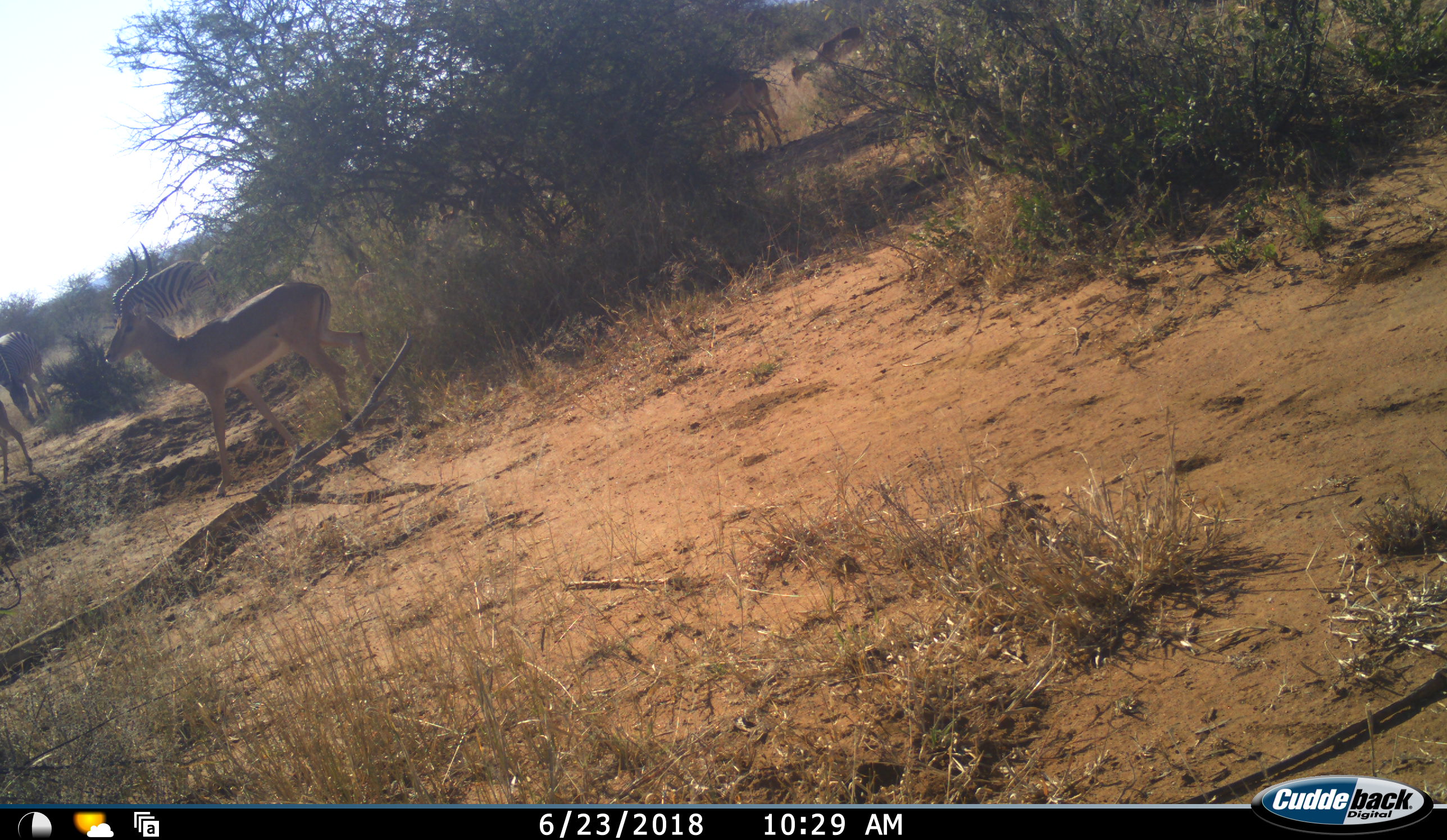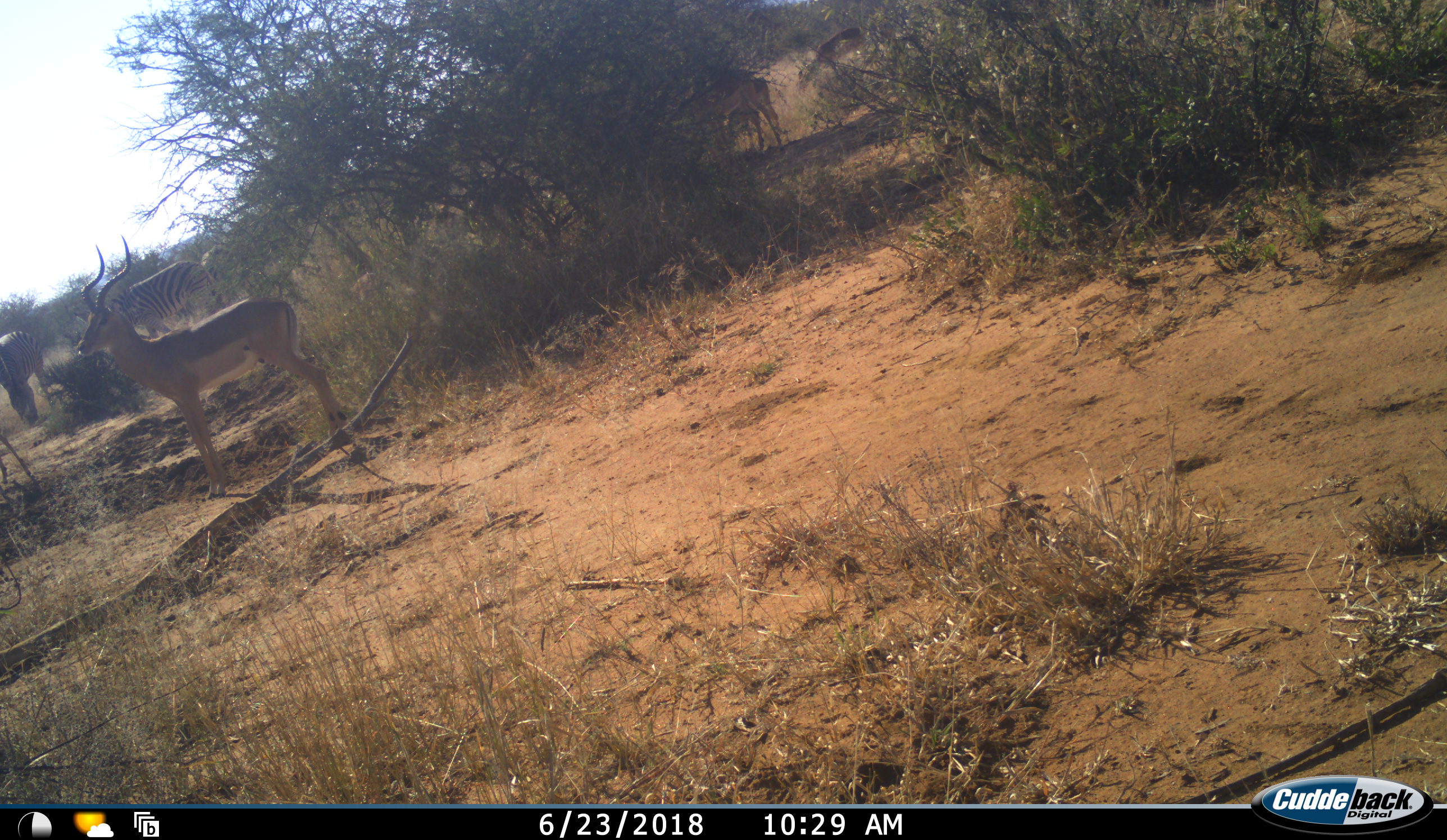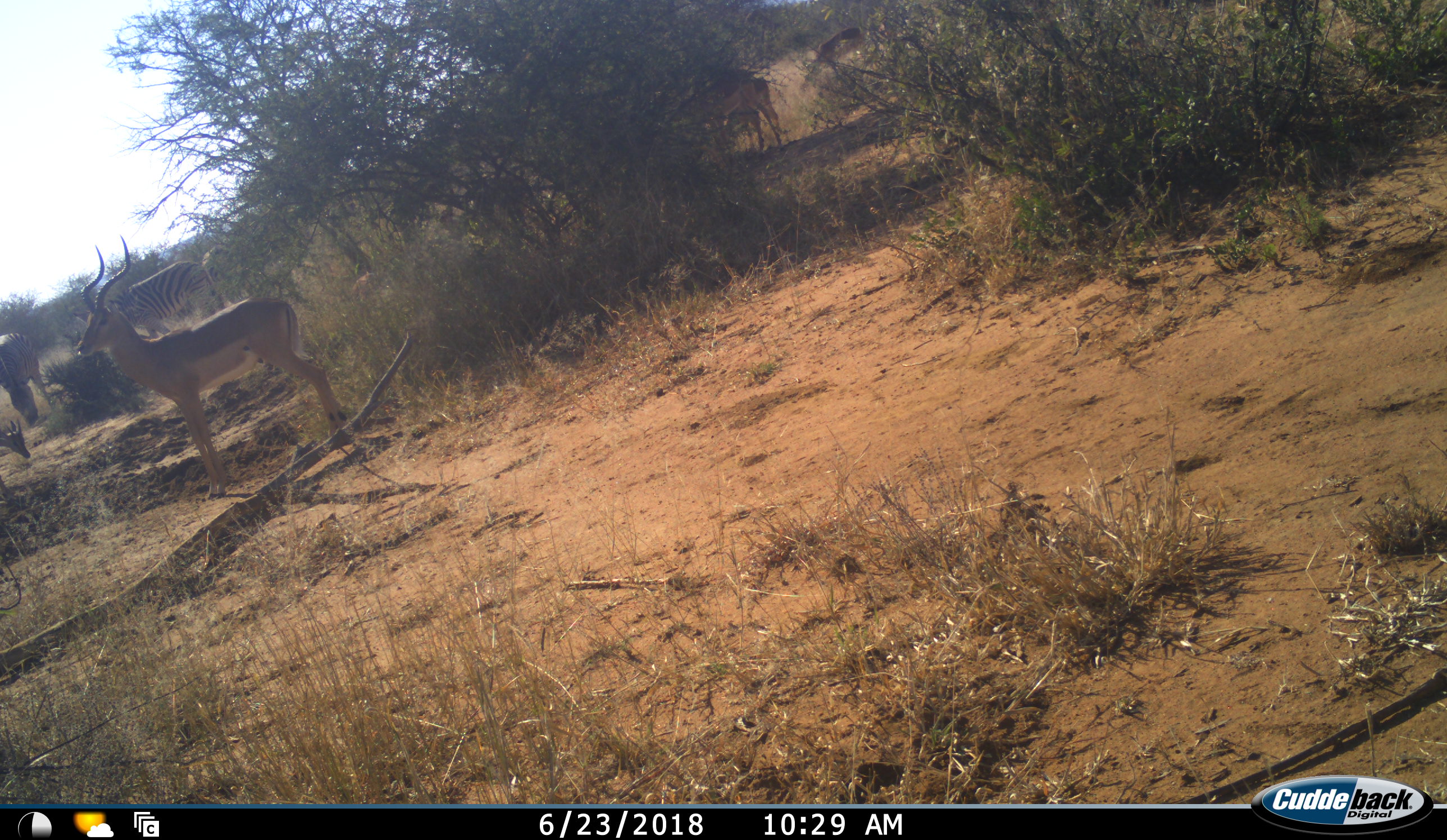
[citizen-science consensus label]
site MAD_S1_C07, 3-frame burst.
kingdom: Animalia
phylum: Chordata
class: Mammalia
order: Artiodactyla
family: Bovidae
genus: Aepyceros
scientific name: Aepyceros melampus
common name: impala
Impala (Aepyceros melampus), count 5. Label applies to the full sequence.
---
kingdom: Animalia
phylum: Chordata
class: Mammalia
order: Perissodactyla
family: Equidae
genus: Equus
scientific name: Equus quagga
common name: plains zebra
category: zebraplains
Zebraplains (plains zebra) (Equus quagga), count 3. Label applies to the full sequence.